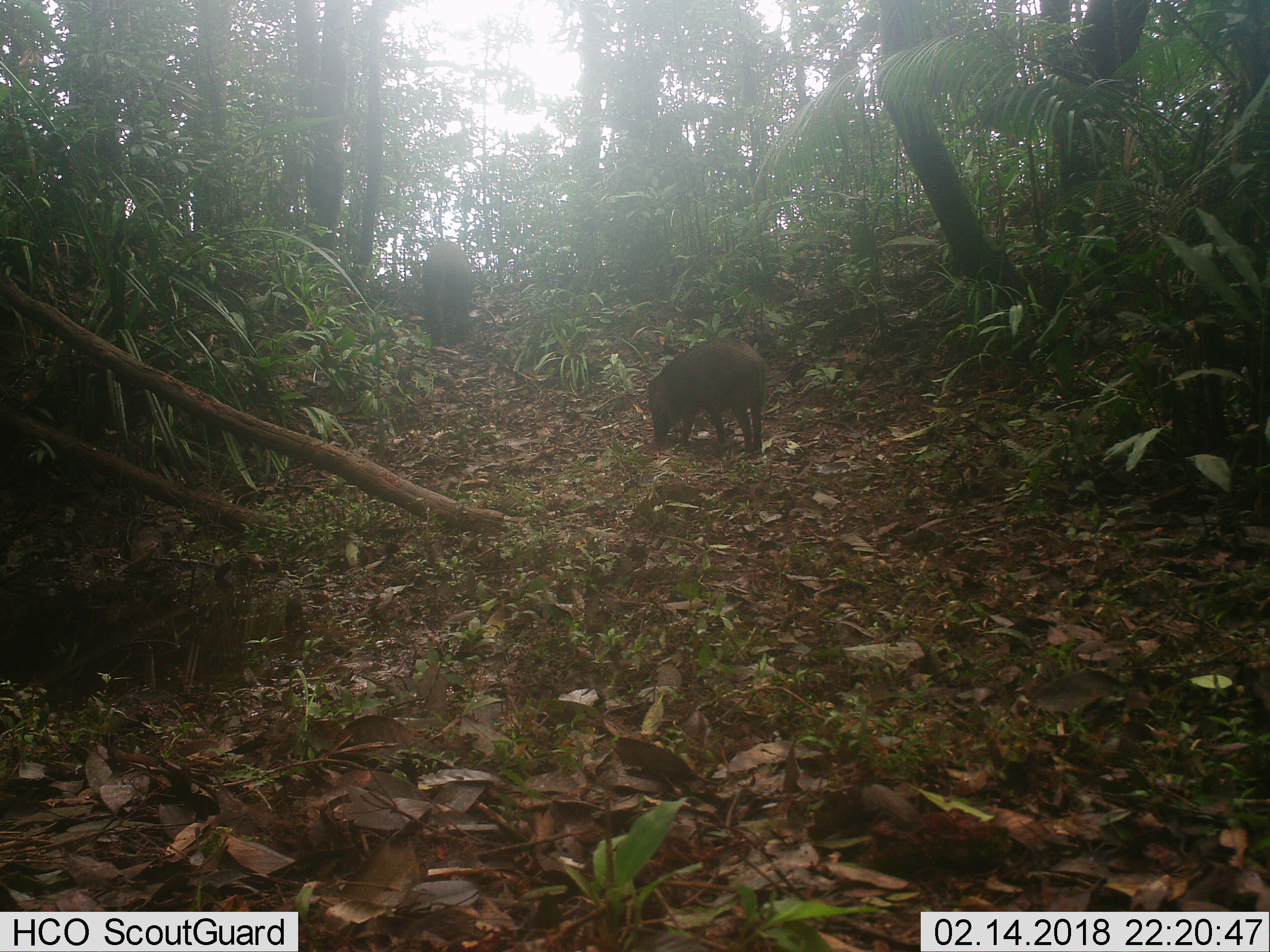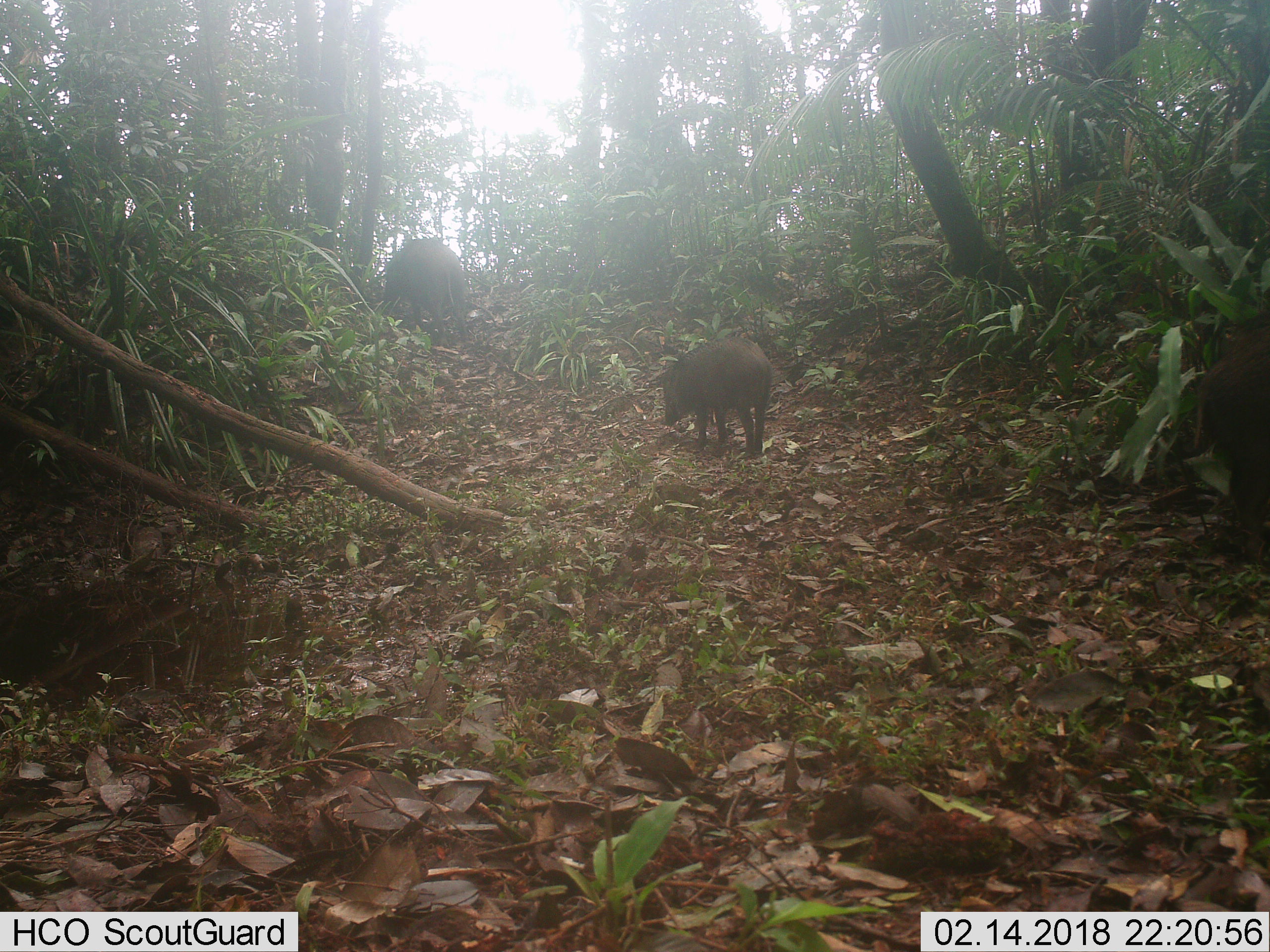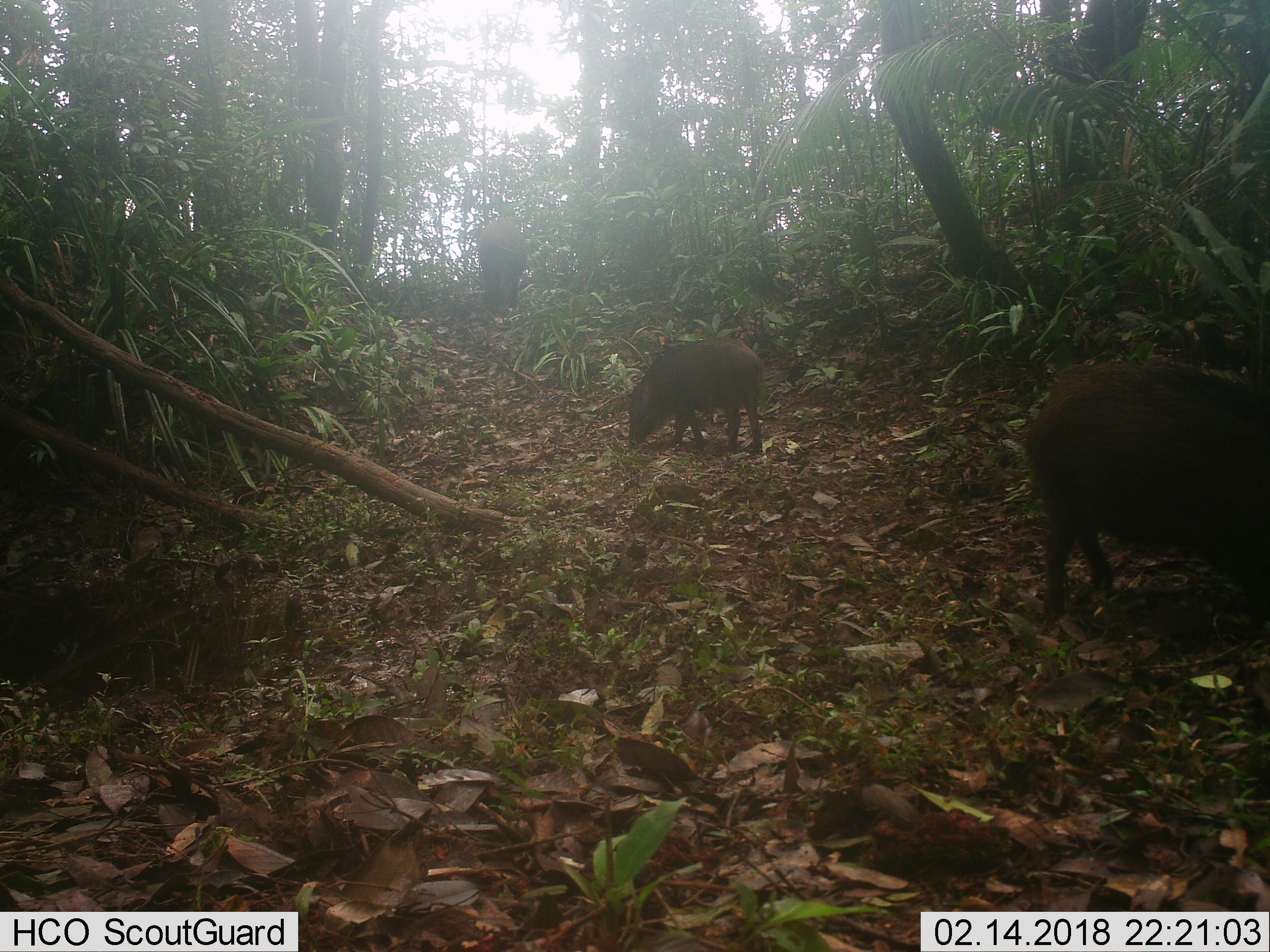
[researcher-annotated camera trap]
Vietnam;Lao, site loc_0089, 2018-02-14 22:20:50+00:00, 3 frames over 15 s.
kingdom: Animalia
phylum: Chordata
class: Mammalia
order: Artiodactyla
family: Suidae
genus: Sus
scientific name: Sus scrofa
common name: eurasian wild pig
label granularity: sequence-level